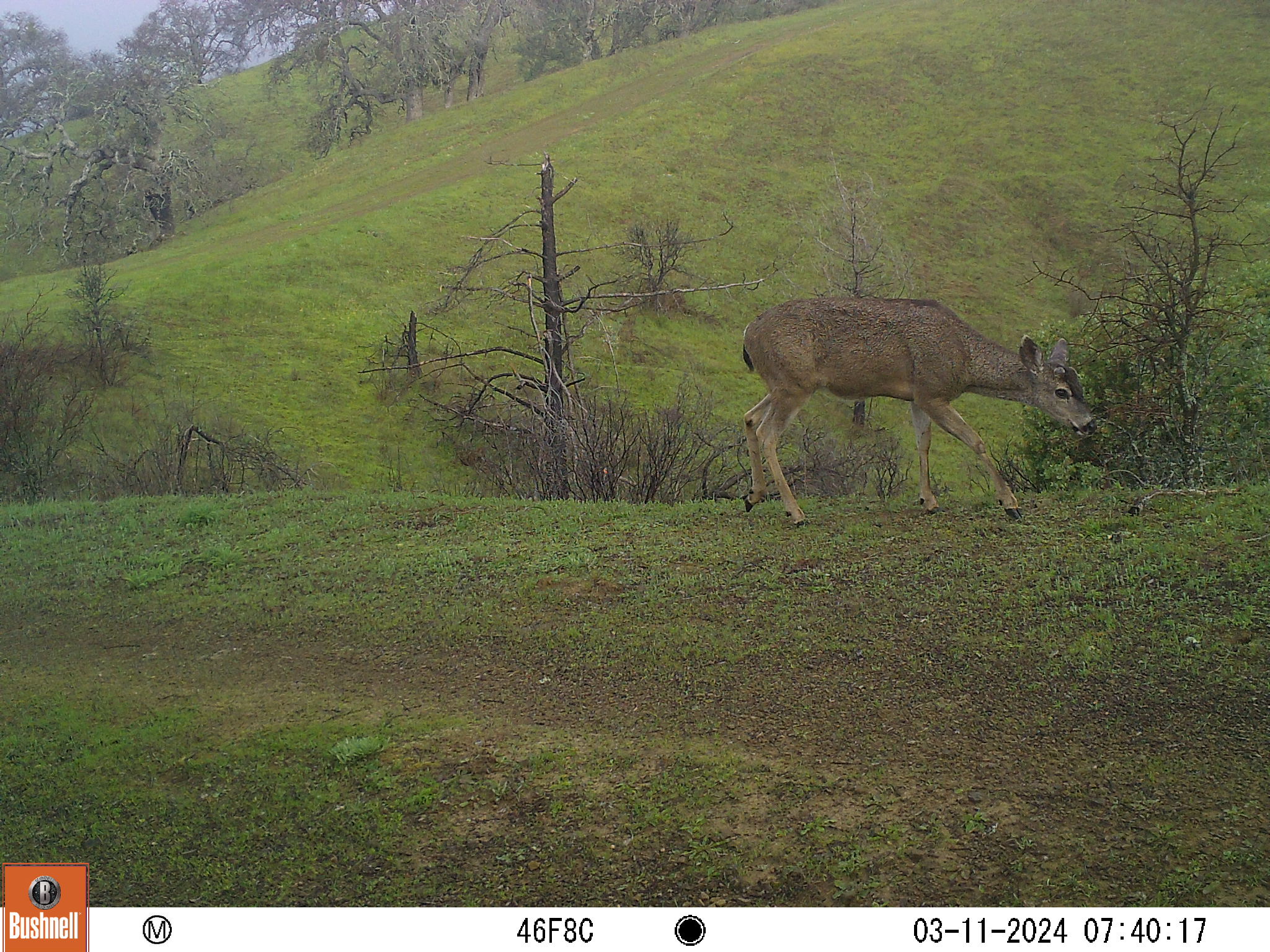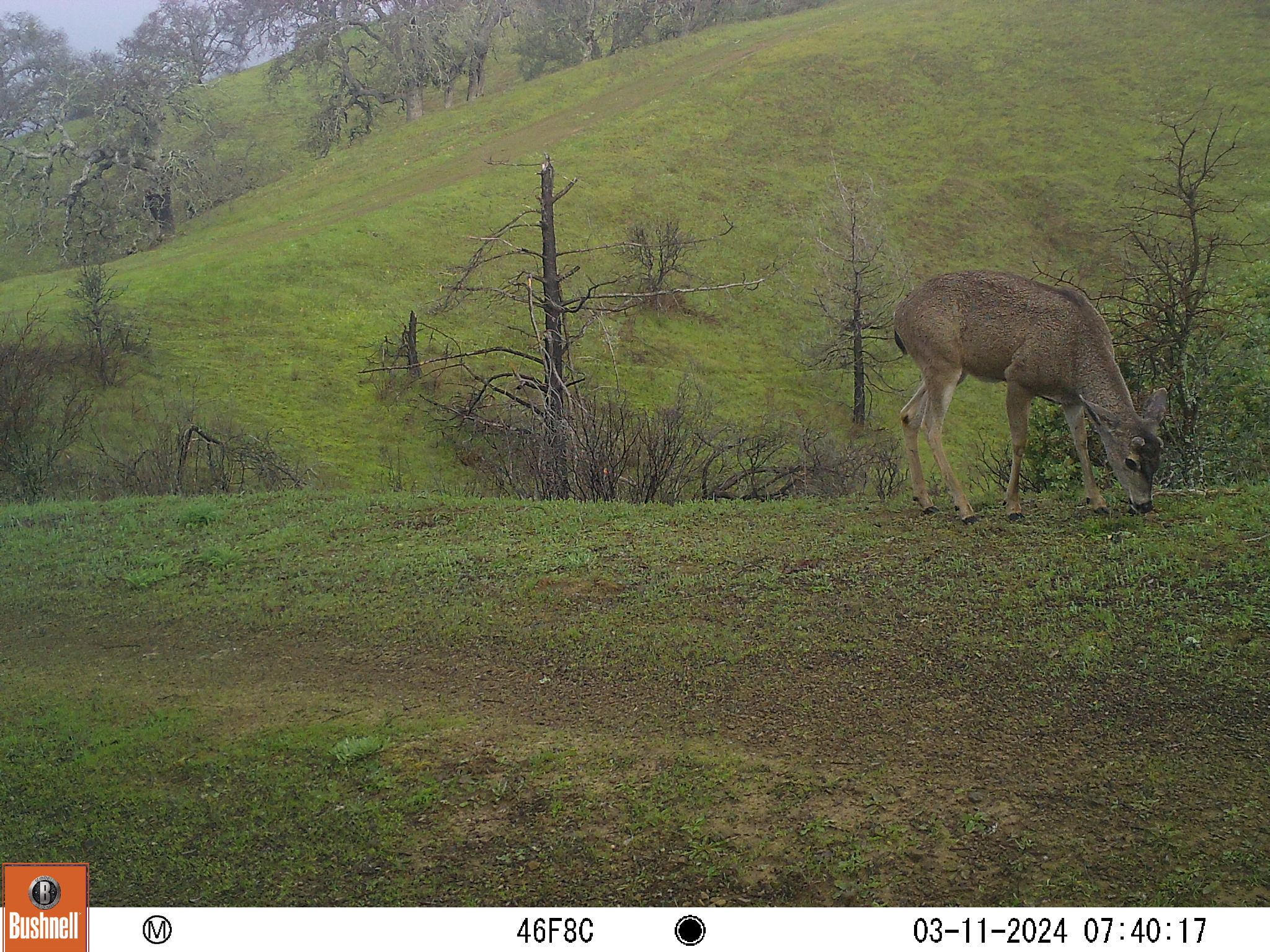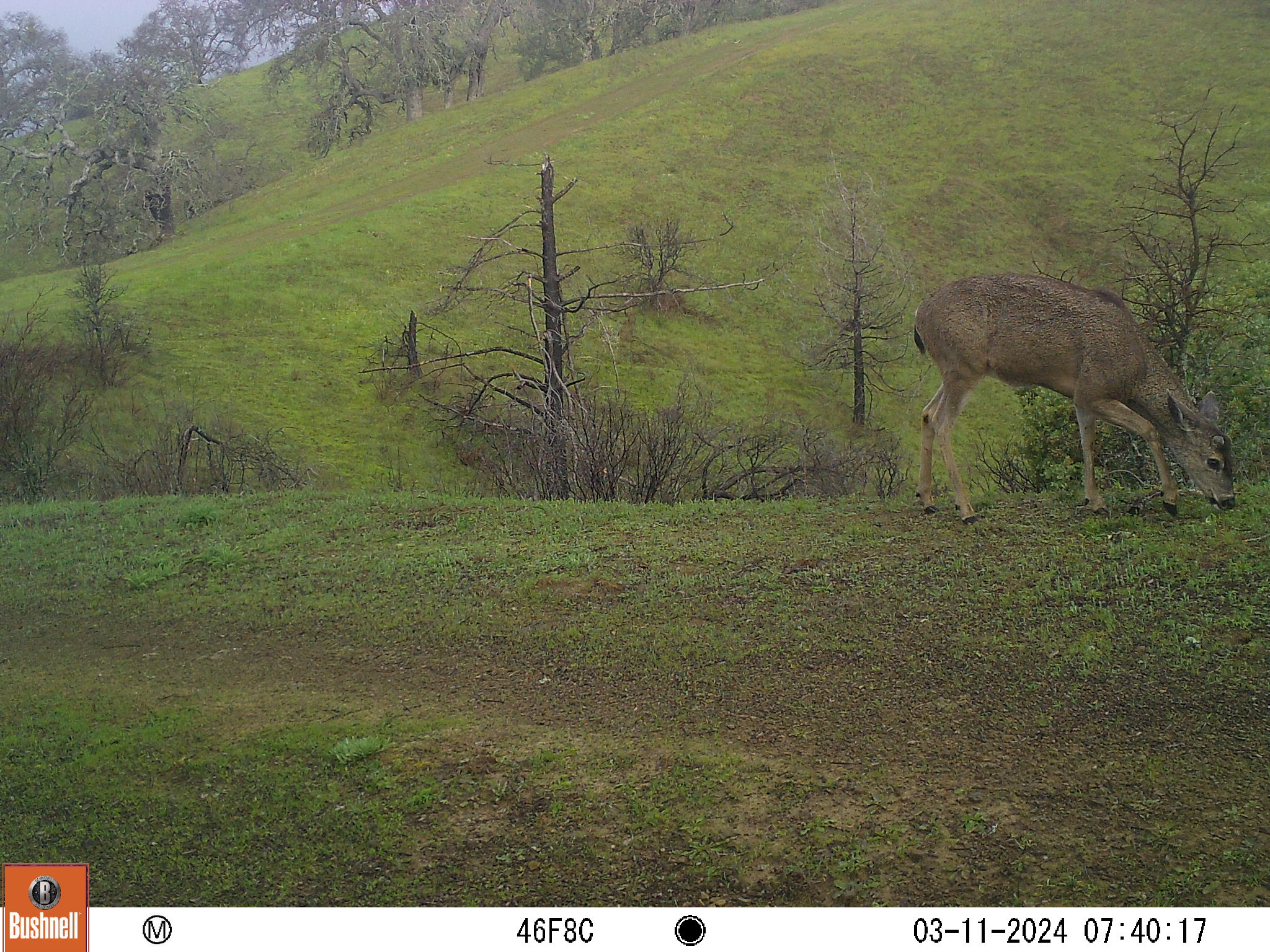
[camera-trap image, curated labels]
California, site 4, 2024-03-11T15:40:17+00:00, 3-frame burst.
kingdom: Animalia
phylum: Chordata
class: Mammalia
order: Artiodactyla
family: Cervidae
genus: Odocoileus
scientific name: Odocoileus hemionus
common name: mule deer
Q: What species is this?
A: Mule deer (Odocoileus hemionus).